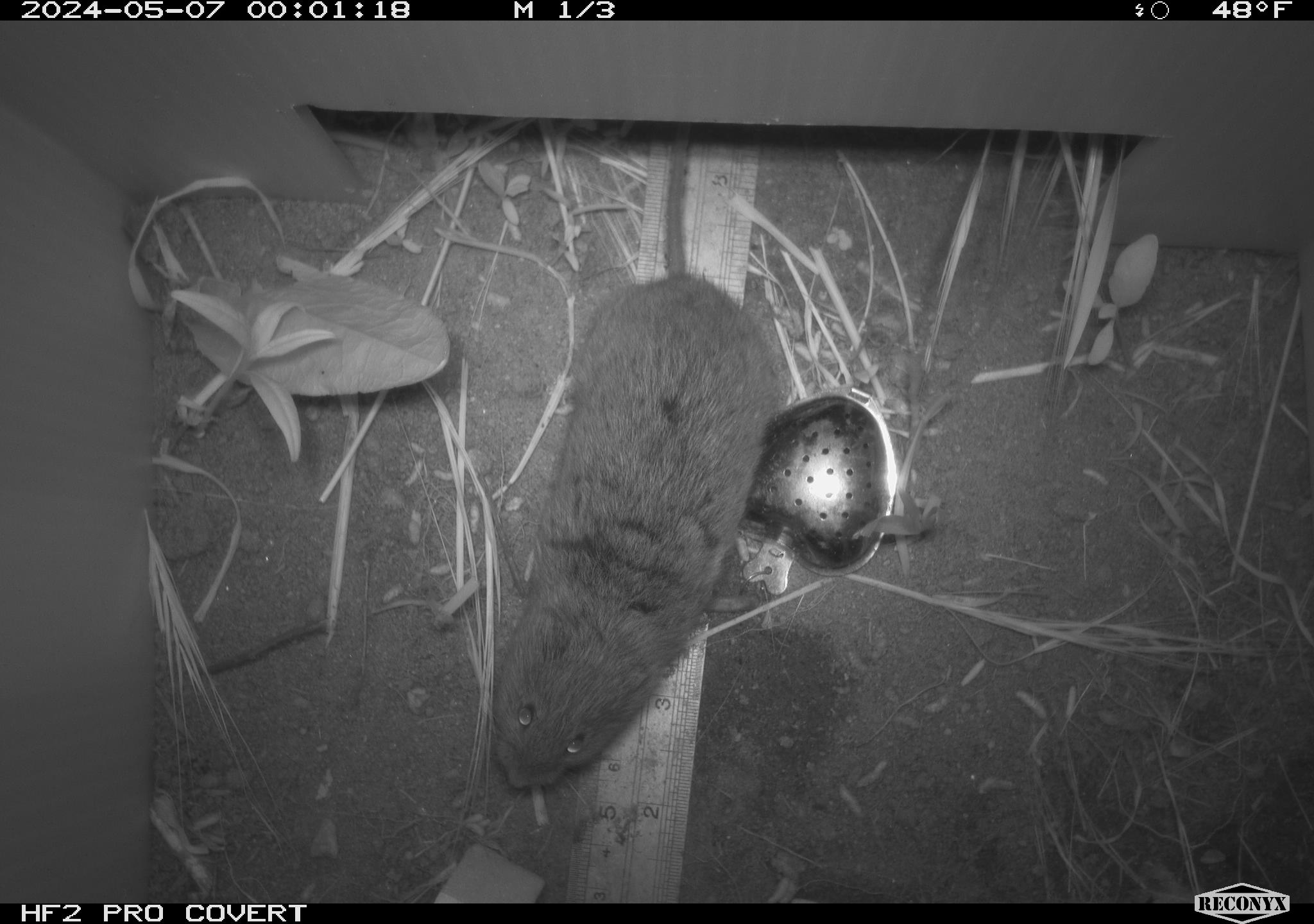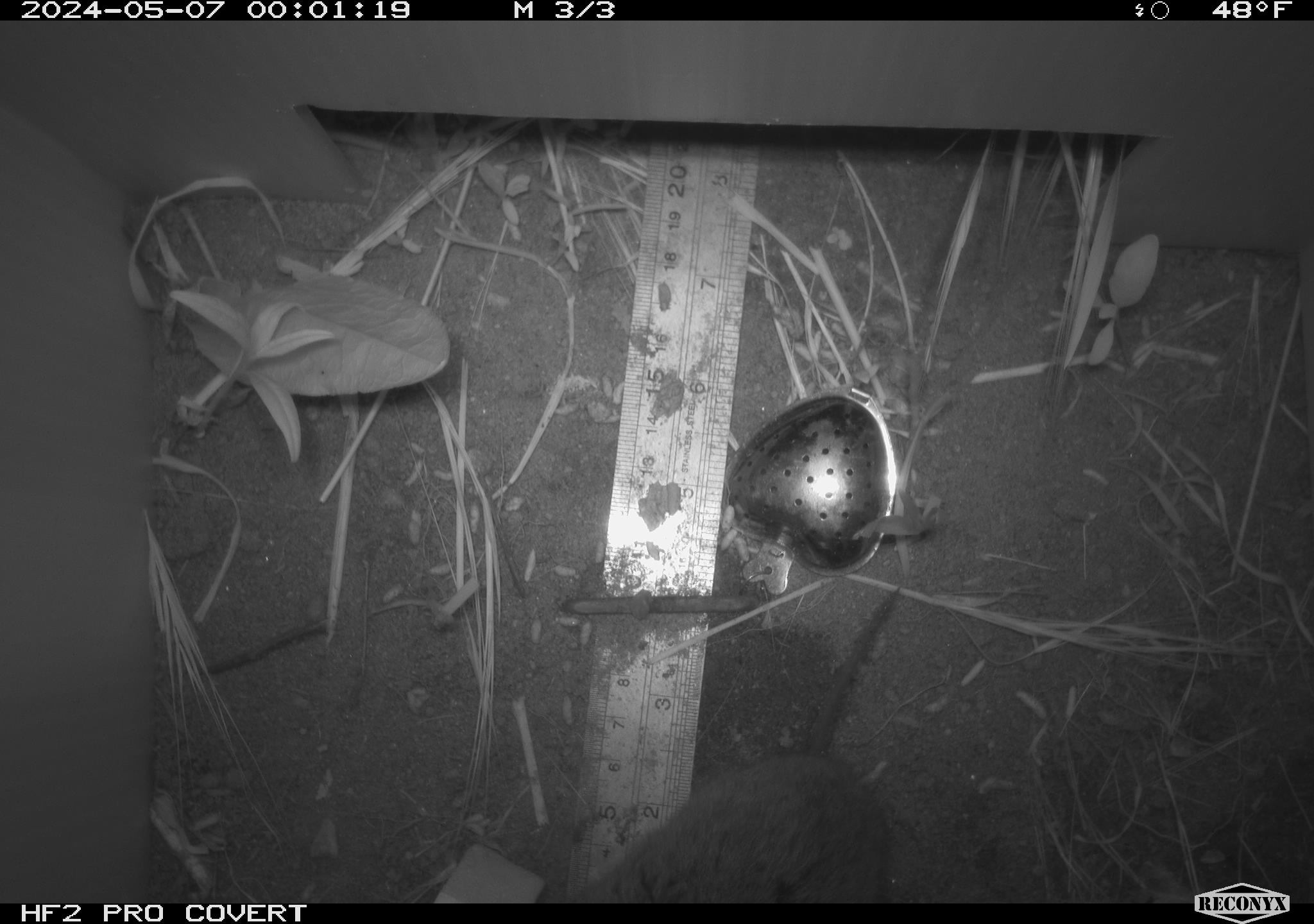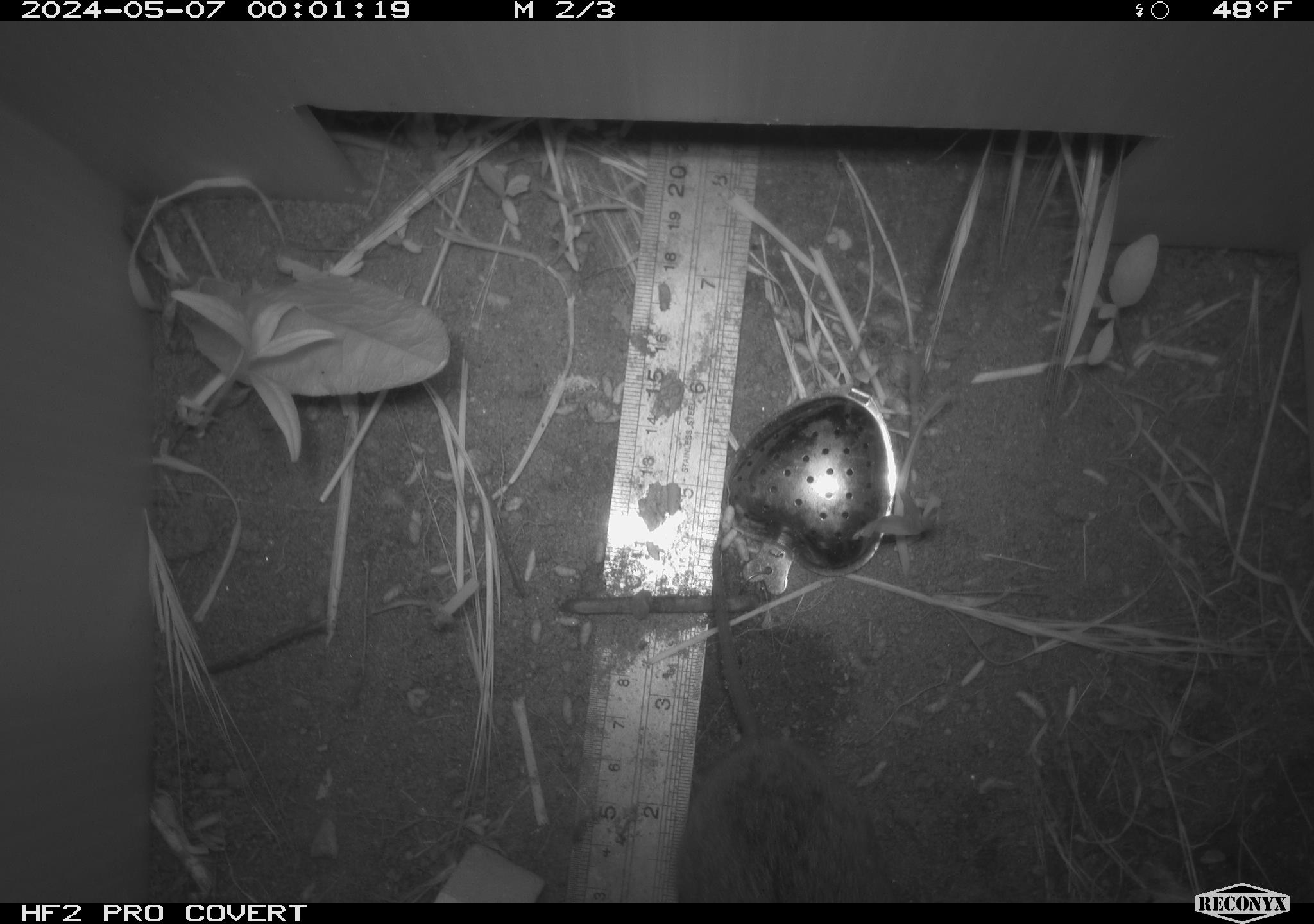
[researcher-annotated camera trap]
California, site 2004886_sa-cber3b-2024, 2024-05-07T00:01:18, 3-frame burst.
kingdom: Animalia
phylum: Chordata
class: Mammalia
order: Rodentia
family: Cricetidae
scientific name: Arvicolinae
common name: voles, lemmings, and muskrats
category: arvicolinae subfamily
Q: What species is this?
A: Arvicolinae subfamily (voles, lemmings, and muskrats) (Arvicolinae).